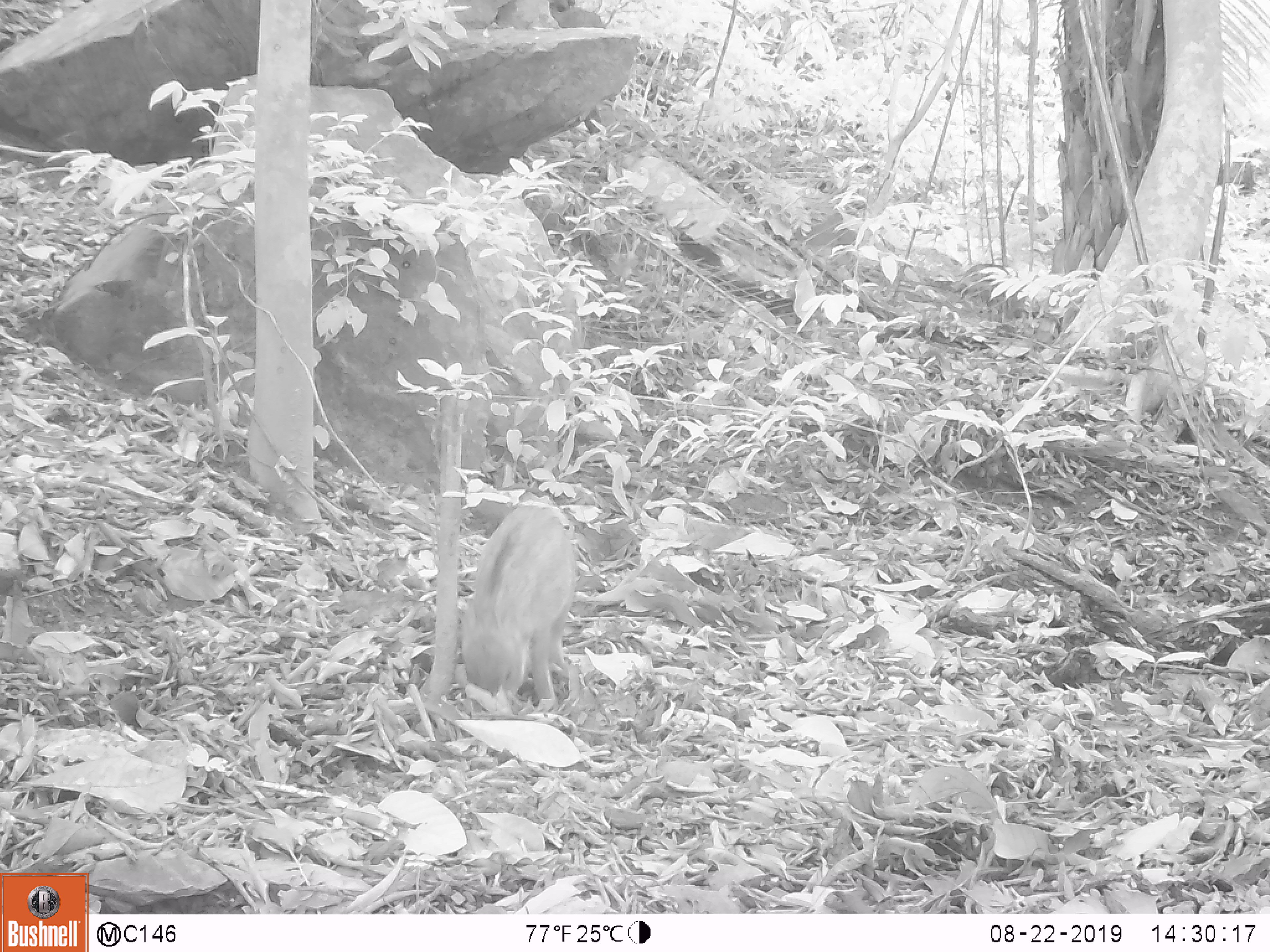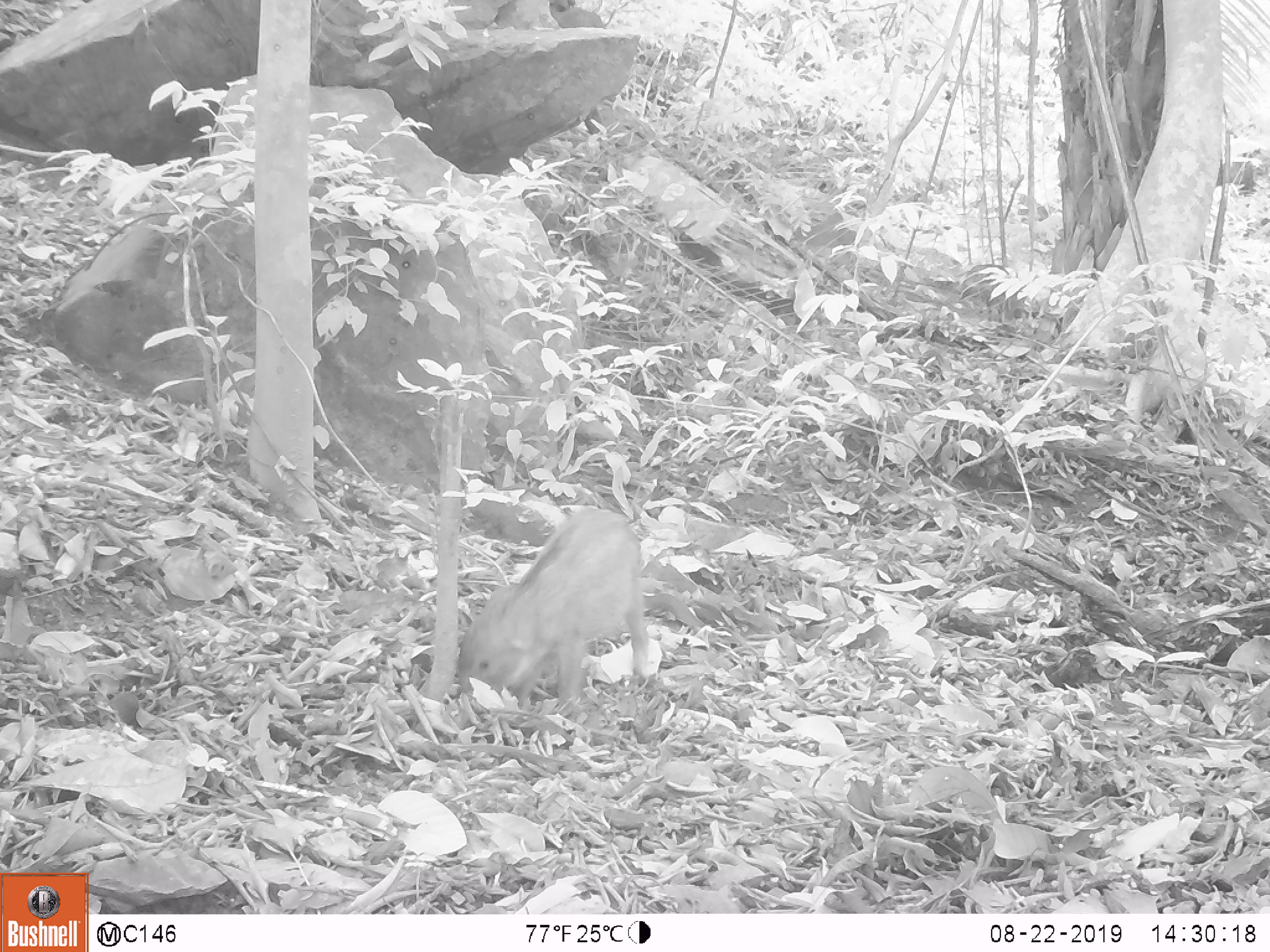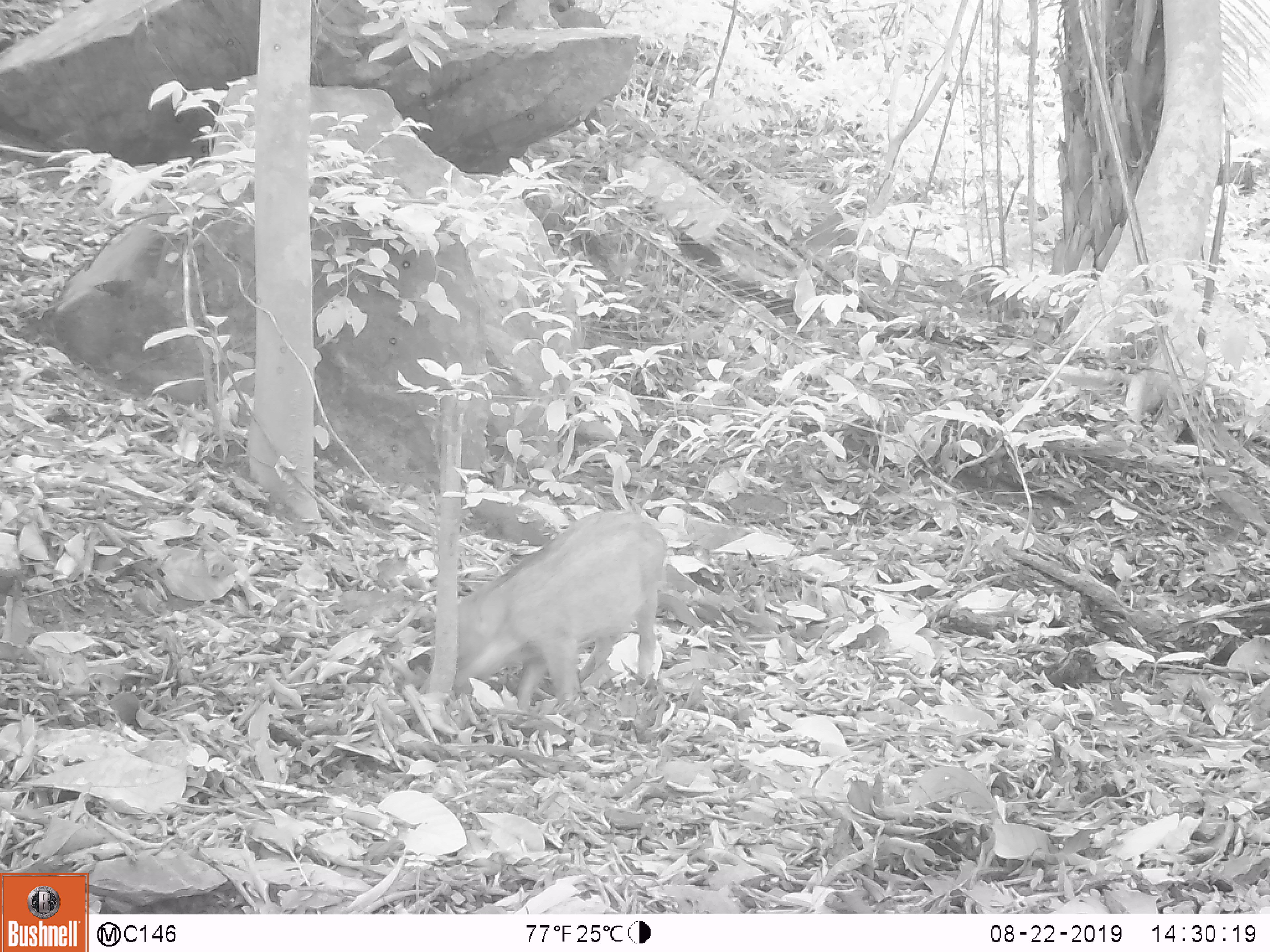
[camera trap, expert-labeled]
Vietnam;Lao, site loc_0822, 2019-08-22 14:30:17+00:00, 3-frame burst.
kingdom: Animalia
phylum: Chordata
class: Mammalia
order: Artiodactyla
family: Suidae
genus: Sus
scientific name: Sus scrofa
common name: eurasian wild pig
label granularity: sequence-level